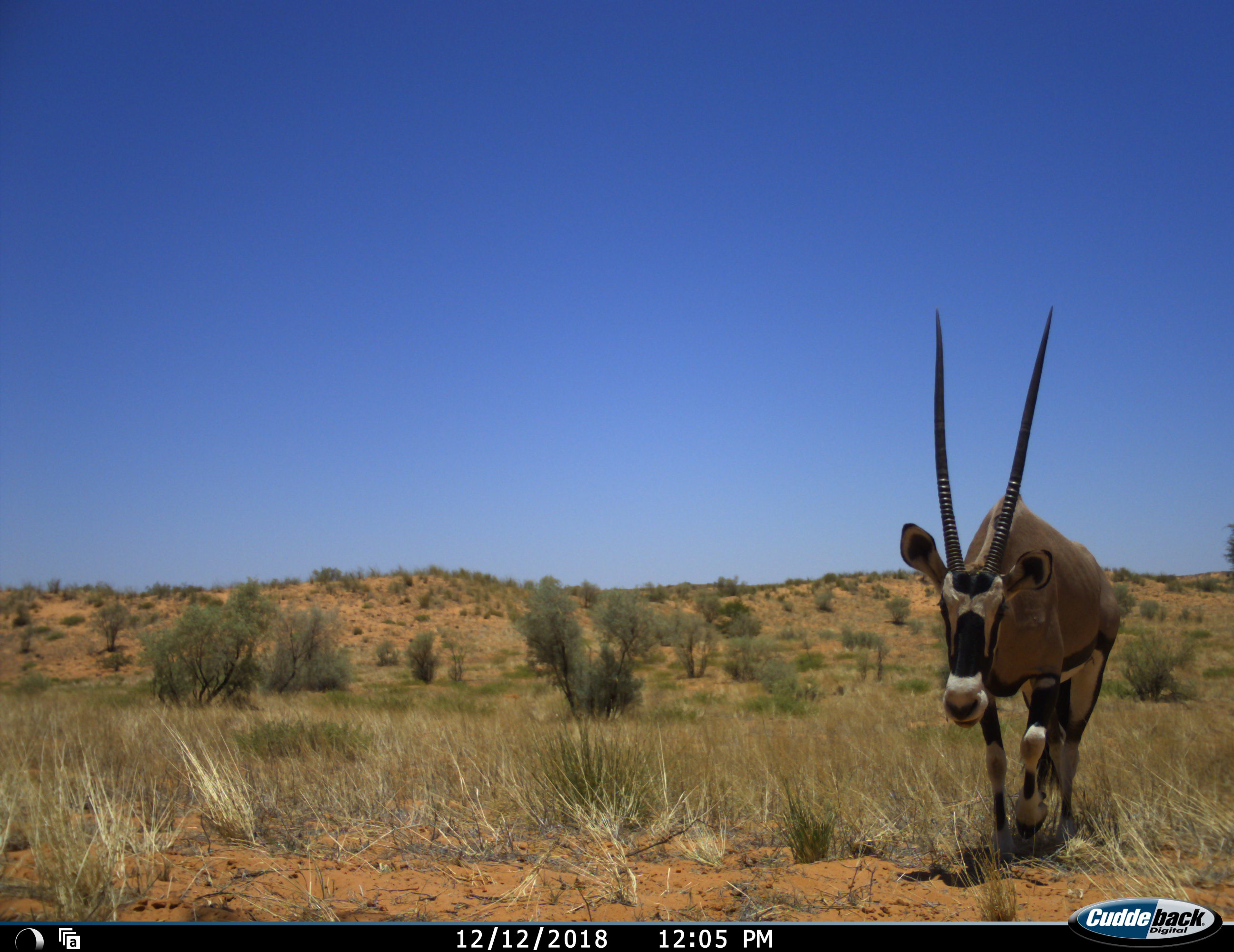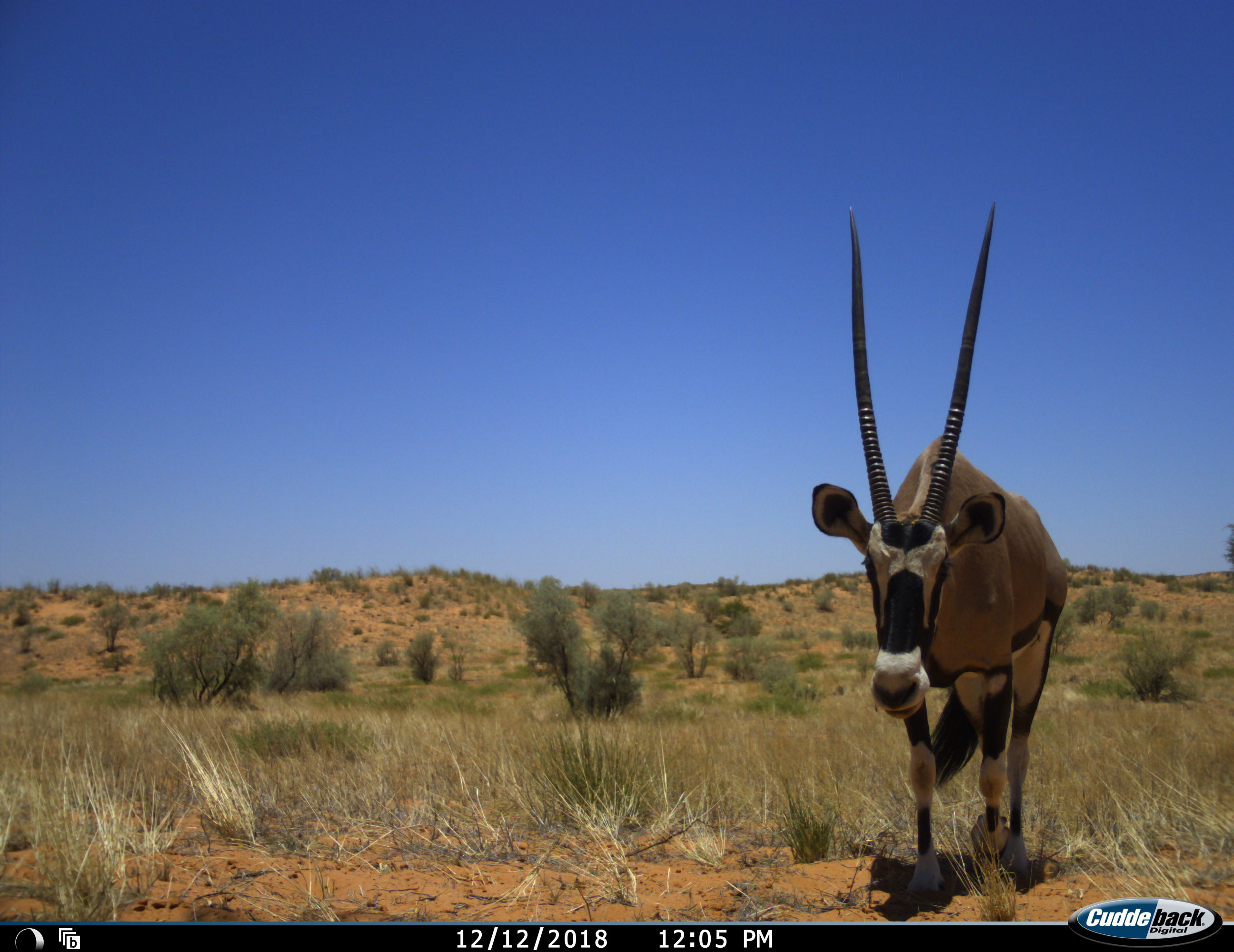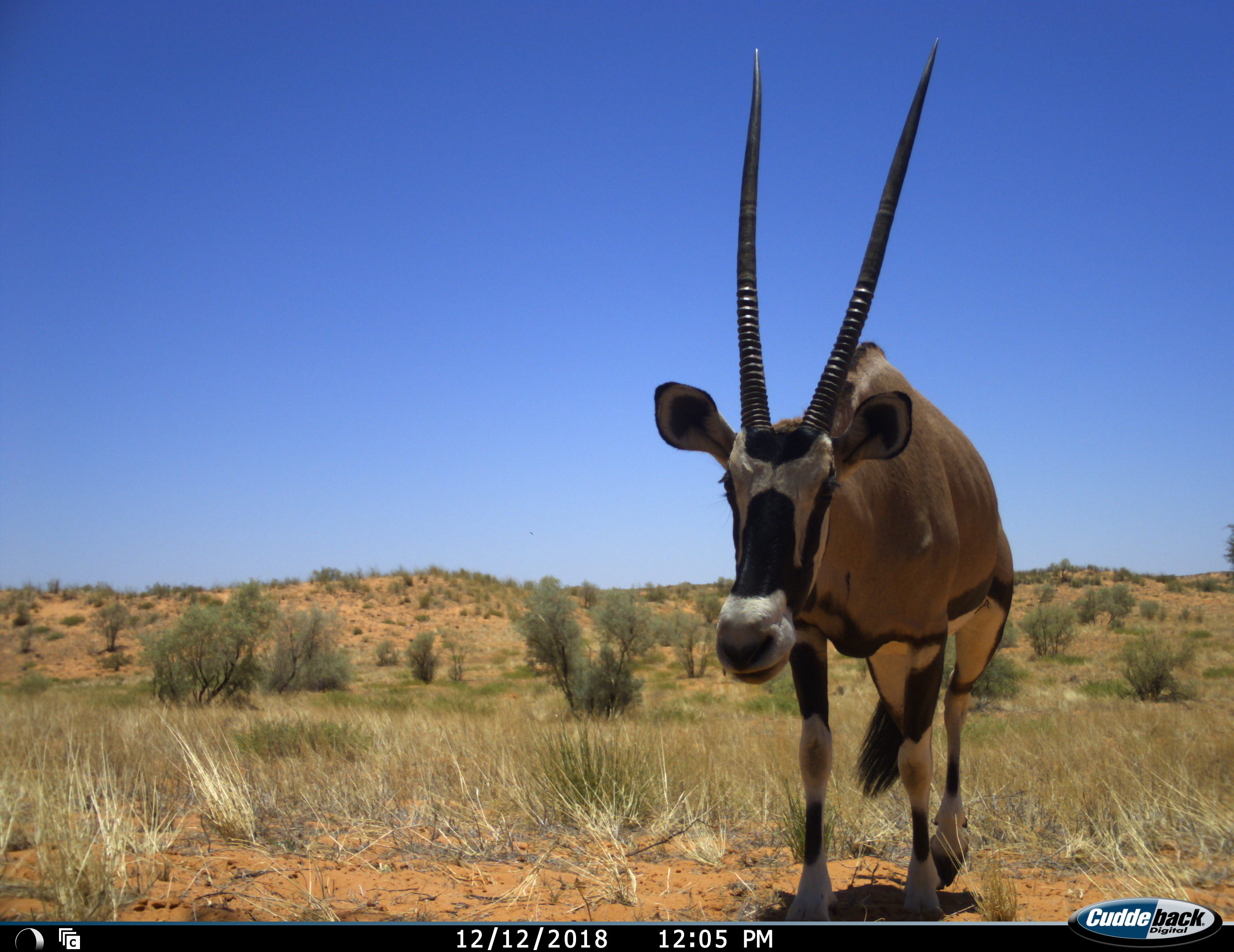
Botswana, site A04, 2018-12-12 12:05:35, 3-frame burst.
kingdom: Animalia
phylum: Chordata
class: Mammalia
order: Artiodactyla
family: Bovidae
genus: Oryx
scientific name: Oryx gazella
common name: gemsbok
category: gemsbokoryx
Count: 1.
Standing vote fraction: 0%.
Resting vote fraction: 0%.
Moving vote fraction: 100%.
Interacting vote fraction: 0%.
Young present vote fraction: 0%.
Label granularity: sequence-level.